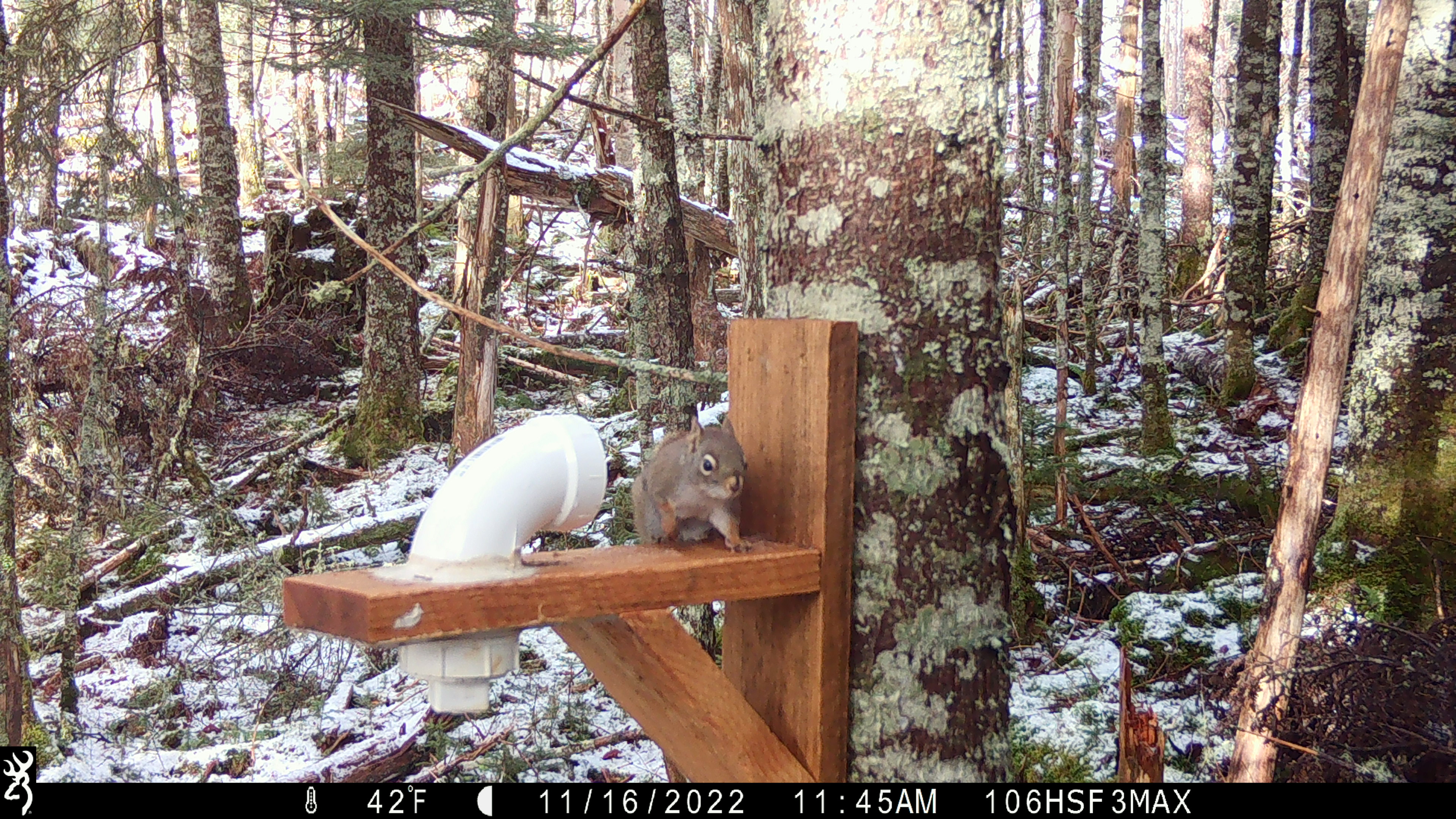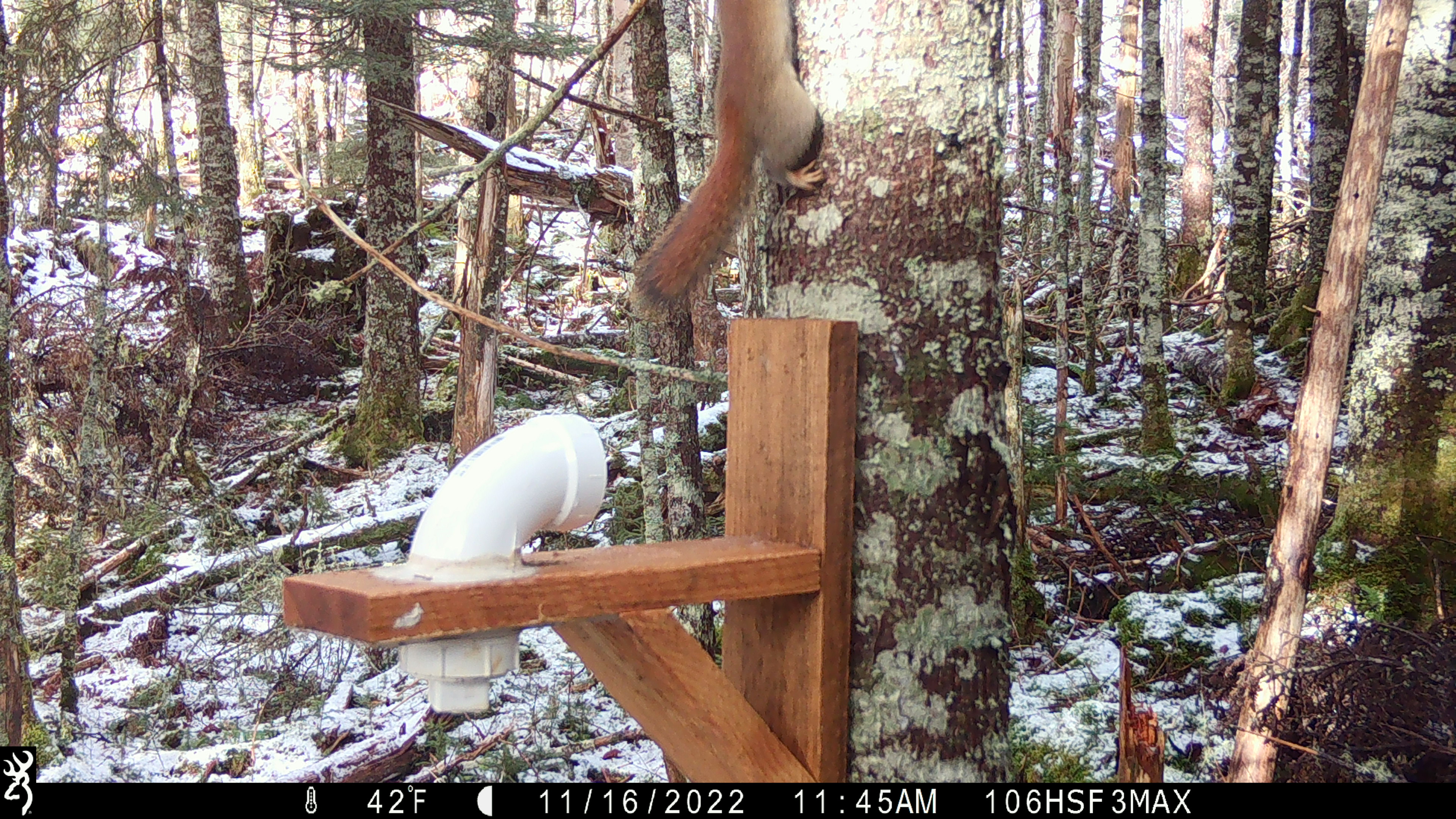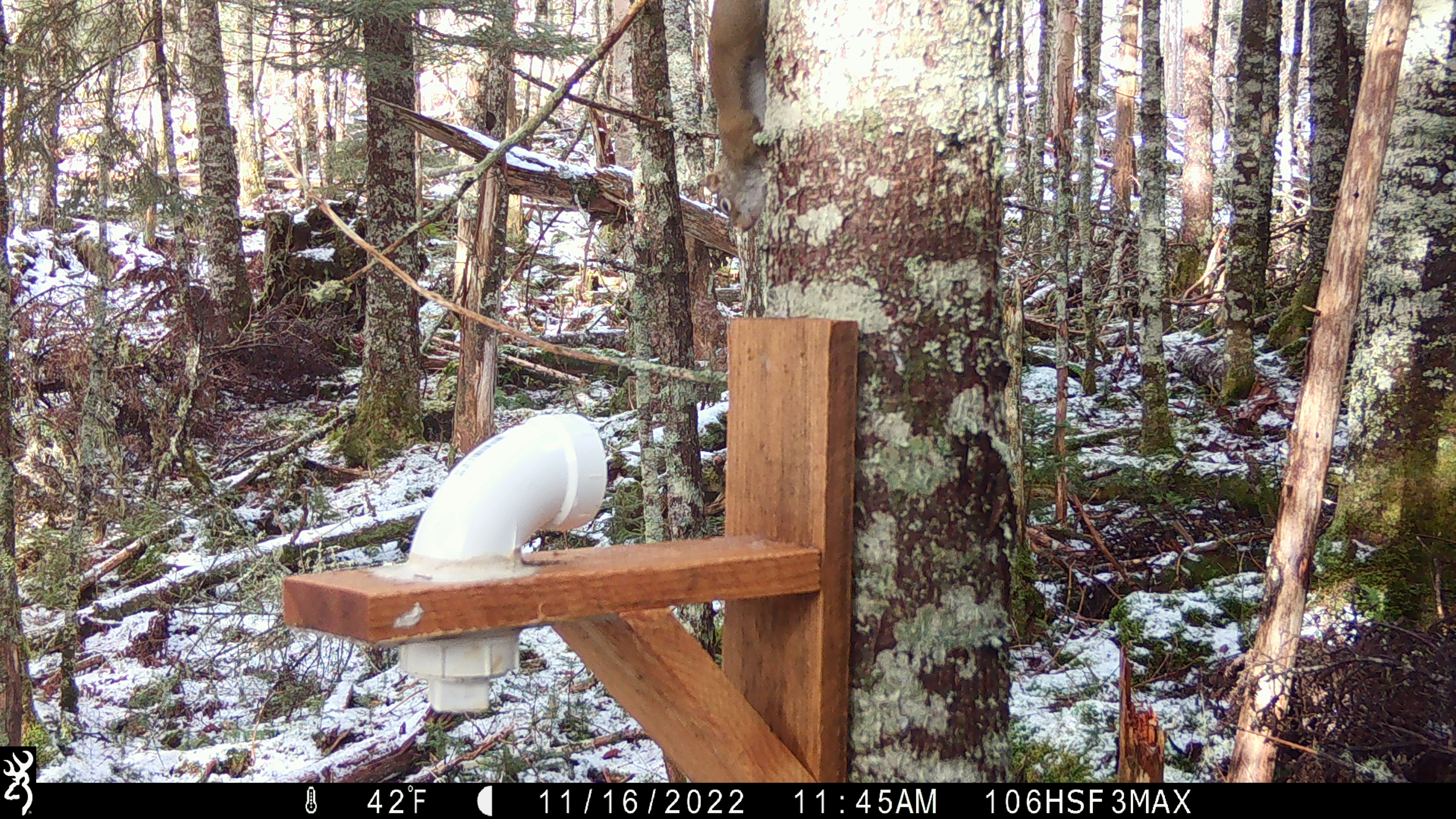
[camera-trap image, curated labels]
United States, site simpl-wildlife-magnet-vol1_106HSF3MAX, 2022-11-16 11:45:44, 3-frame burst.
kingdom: Animalia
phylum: Chordata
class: Mammalia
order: Rodentia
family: Sciuridae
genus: Tamiasciurus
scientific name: Tamiasciurus hudsonicus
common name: red squirrel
Red squirrel (Tamiasciurus hudsonicus).